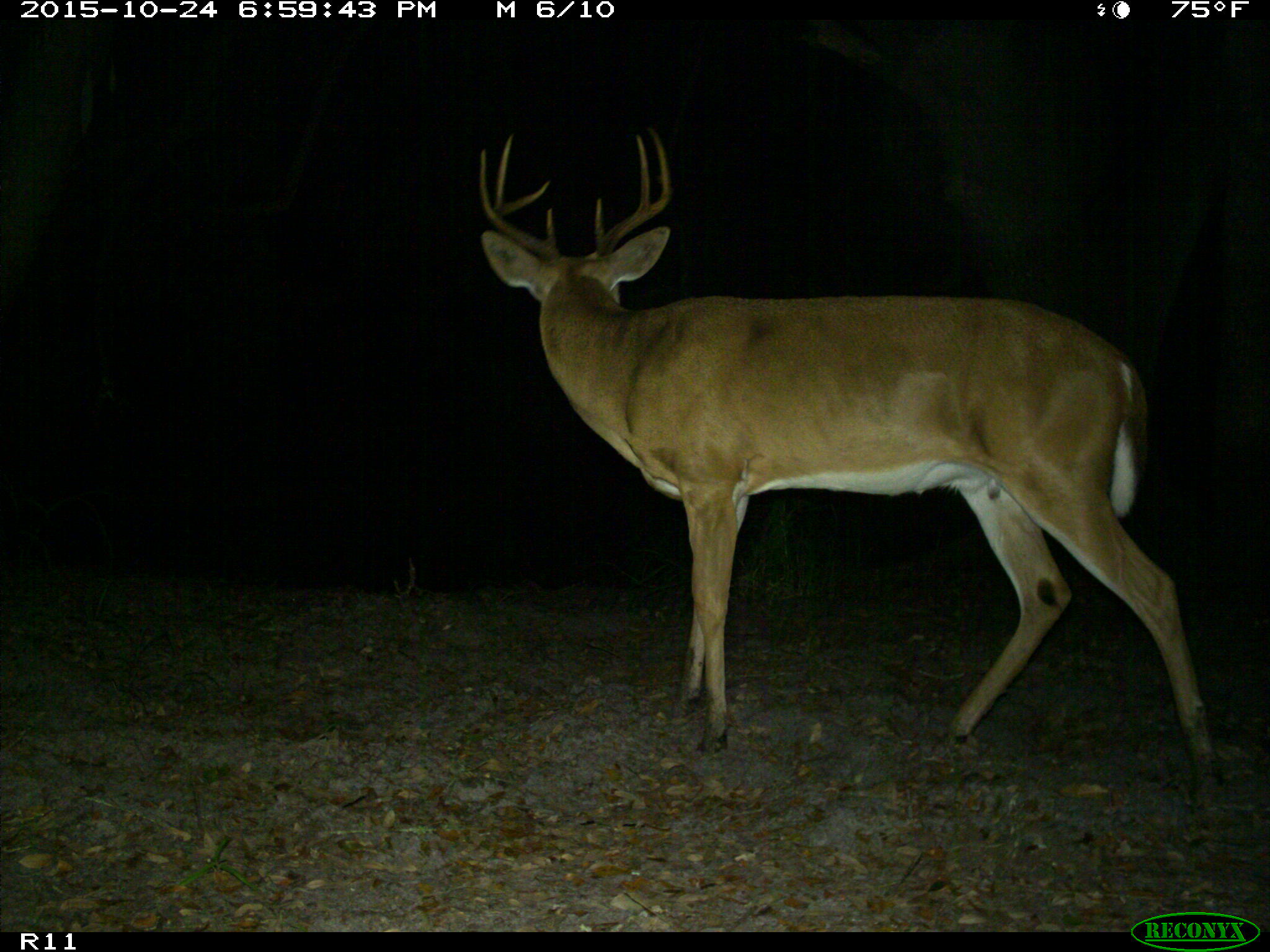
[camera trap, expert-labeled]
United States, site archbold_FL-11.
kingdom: Animalia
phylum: Chordata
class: Mammalia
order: Artiodactyla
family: Cervidae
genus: Odocoileus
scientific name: Odocoileus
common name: deer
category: unidentified deer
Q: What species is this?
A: Unidentified deer (deer) (Odocoileus).